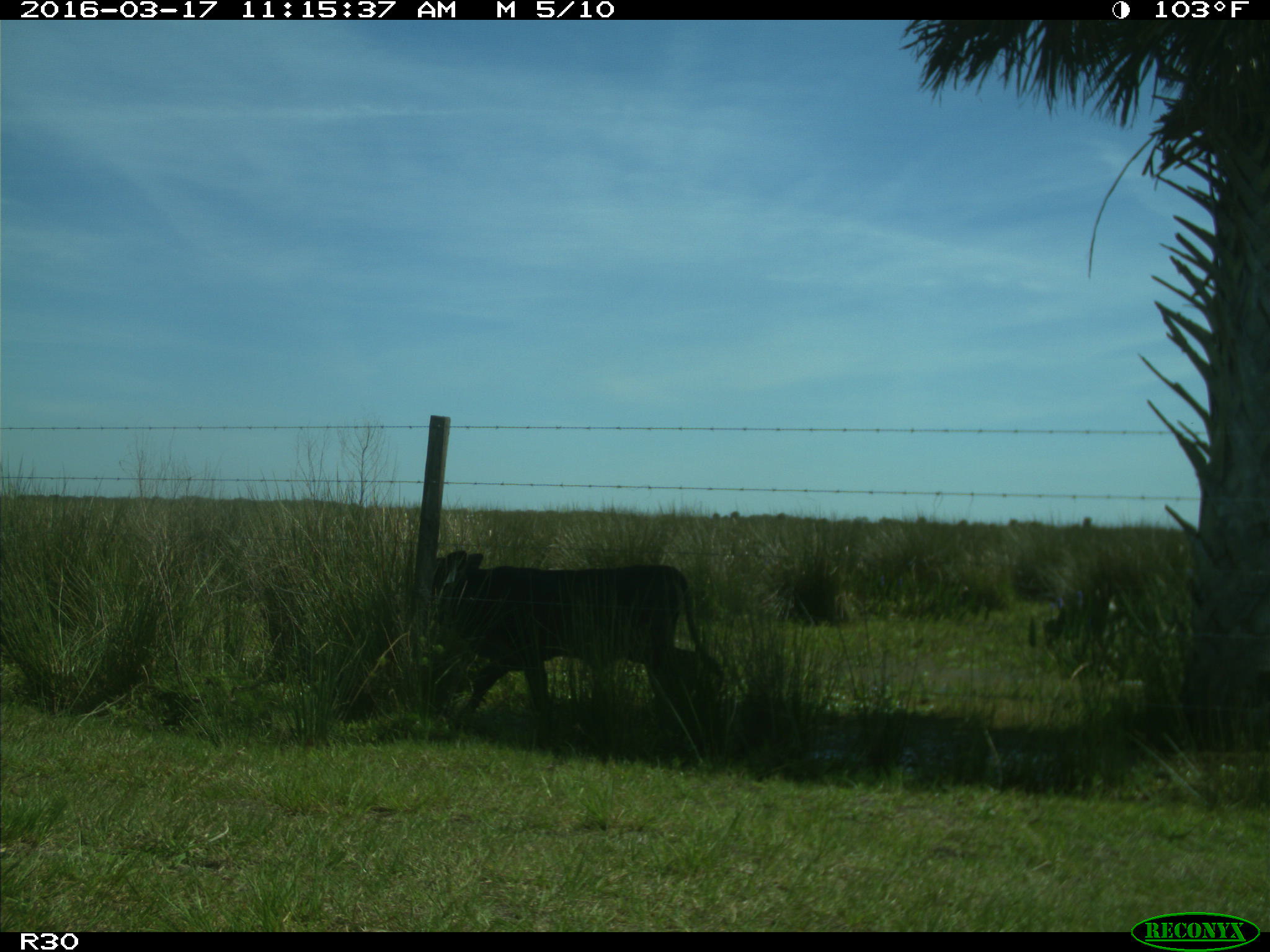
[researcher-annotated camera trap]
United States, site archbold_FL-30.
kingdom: Animalia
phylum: Chordata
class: Mammalia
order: Artiodactyla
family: Bovidae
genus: Bos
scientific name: Bos taurus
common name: domestic cow